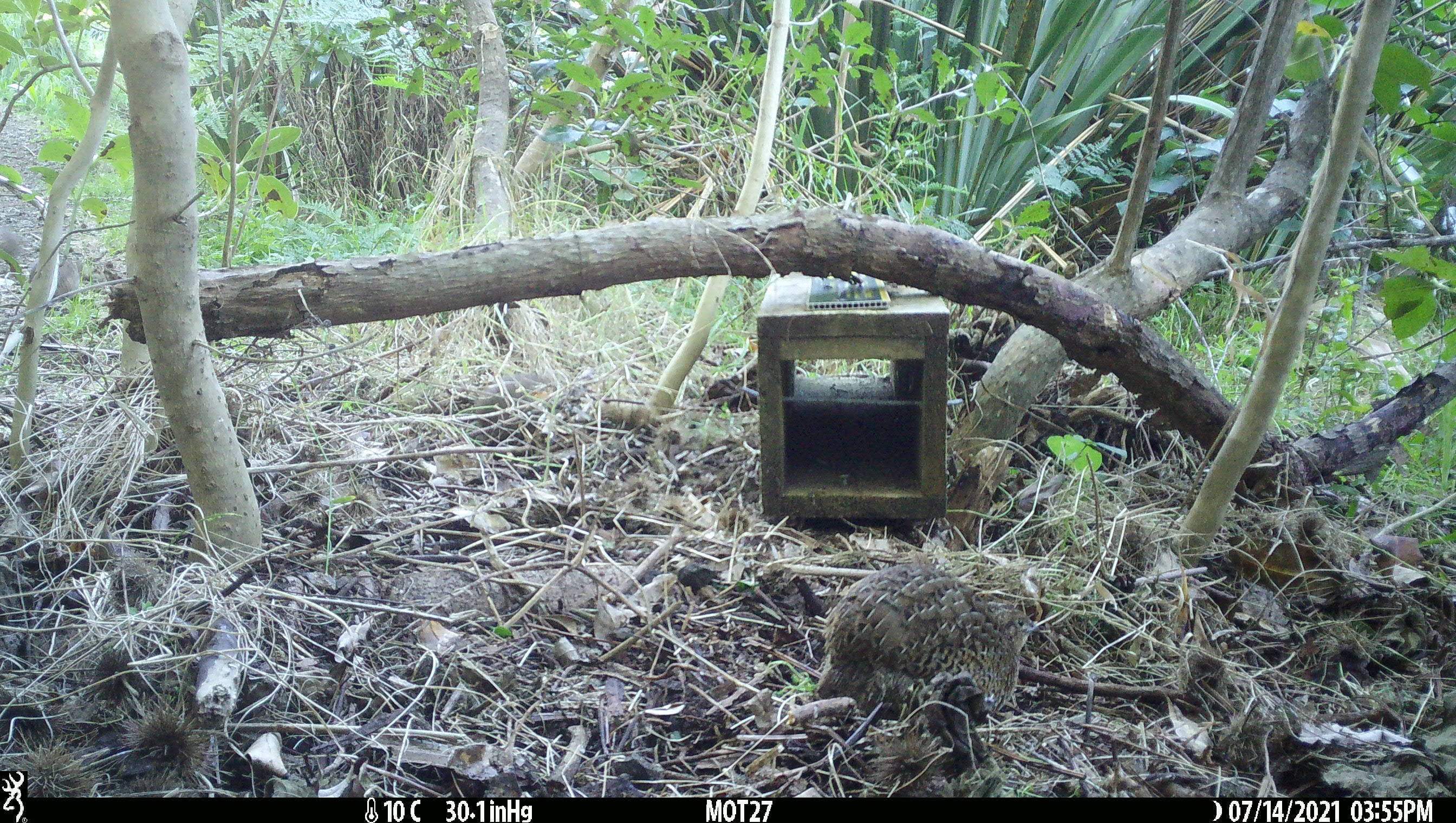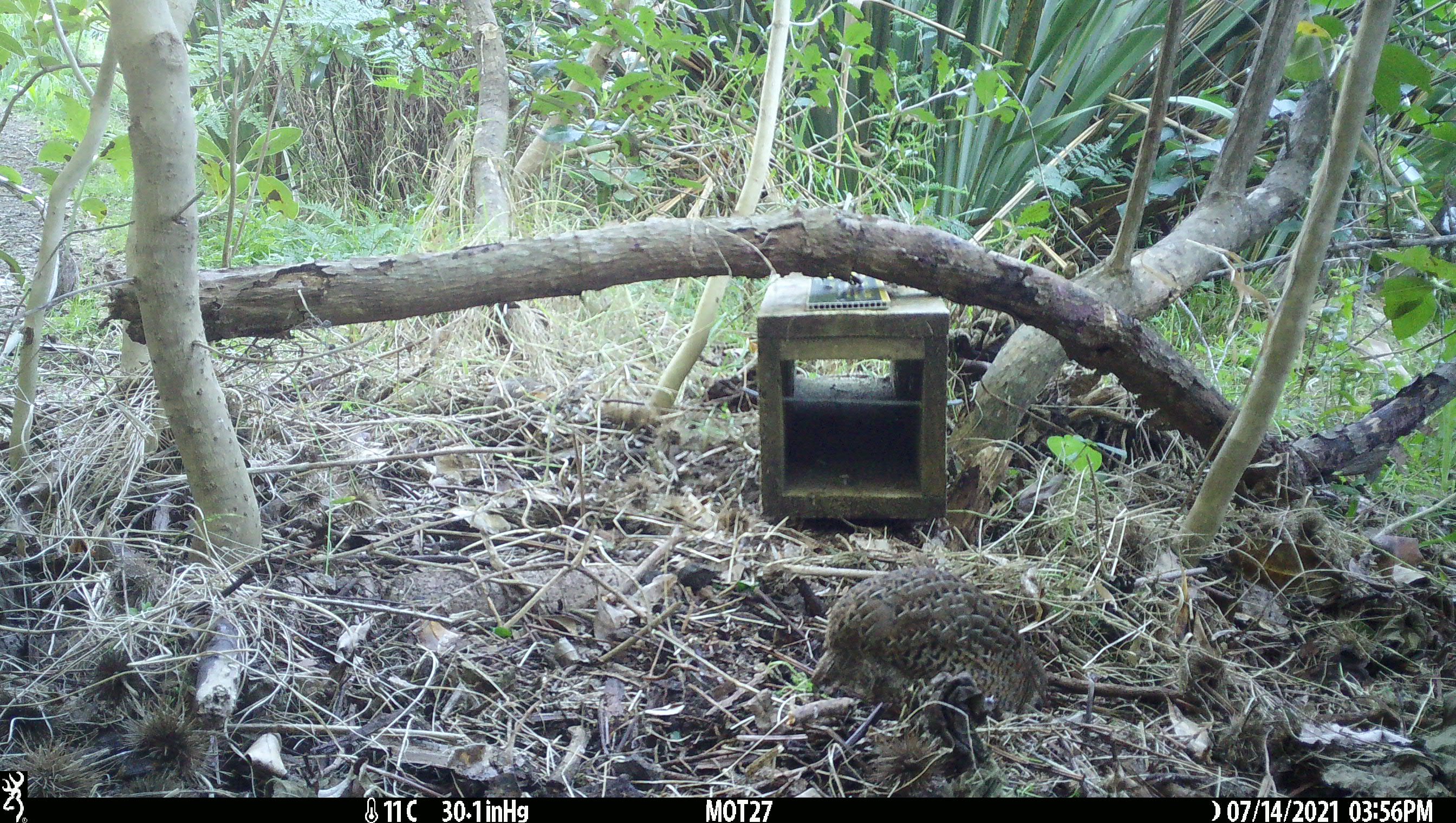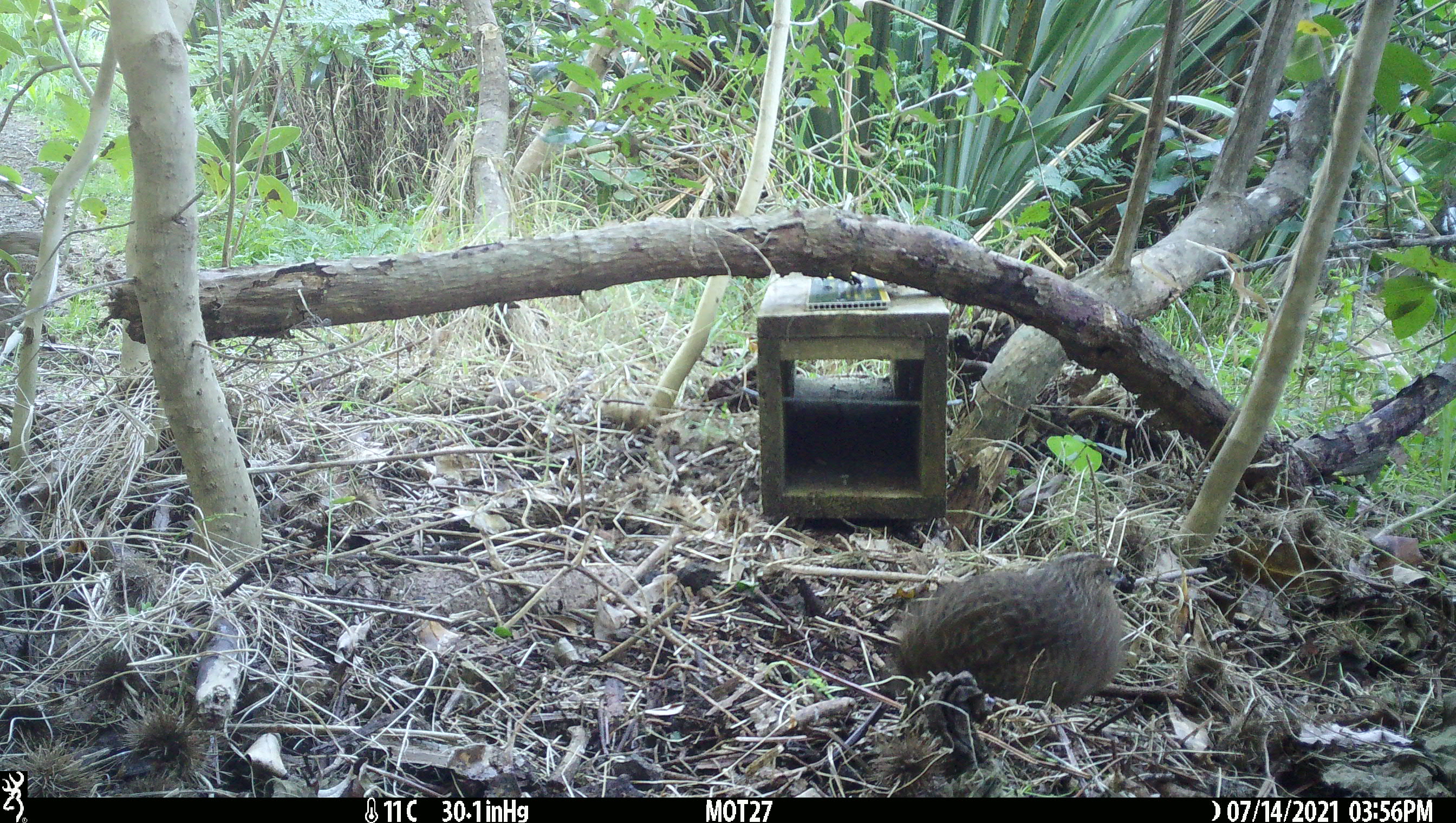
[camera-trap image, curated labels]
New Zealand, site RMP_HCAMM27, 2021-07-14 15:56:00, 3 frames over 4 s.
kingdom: Animalia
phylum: Chordata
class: Aves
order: Galliformes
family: Phasianidae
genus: Synoicus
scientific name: Synoicus ypsilophorus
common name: brown quail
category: quail brown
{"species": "quail brown (brown quail) (Synoicus ypsilophorus)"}